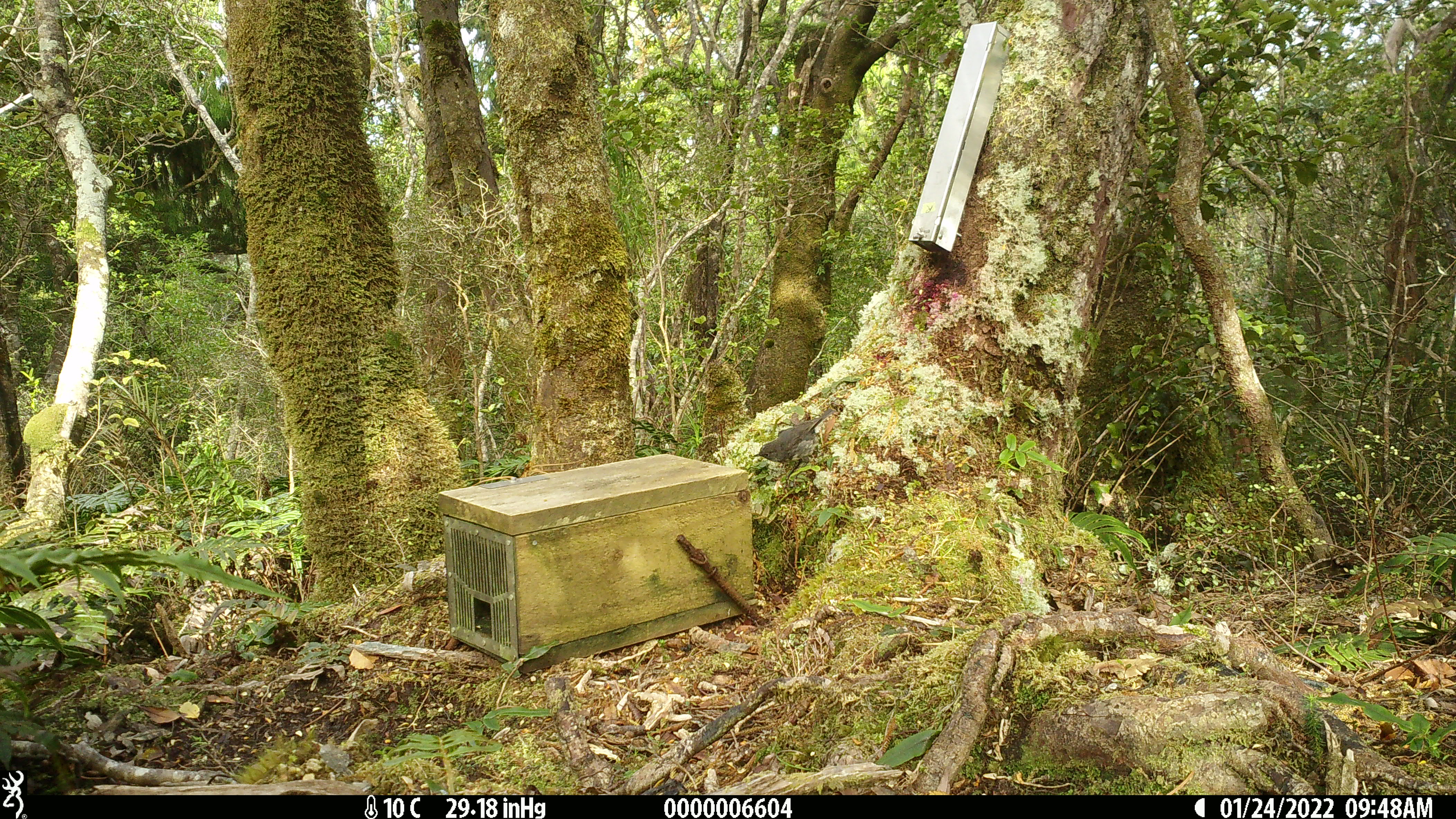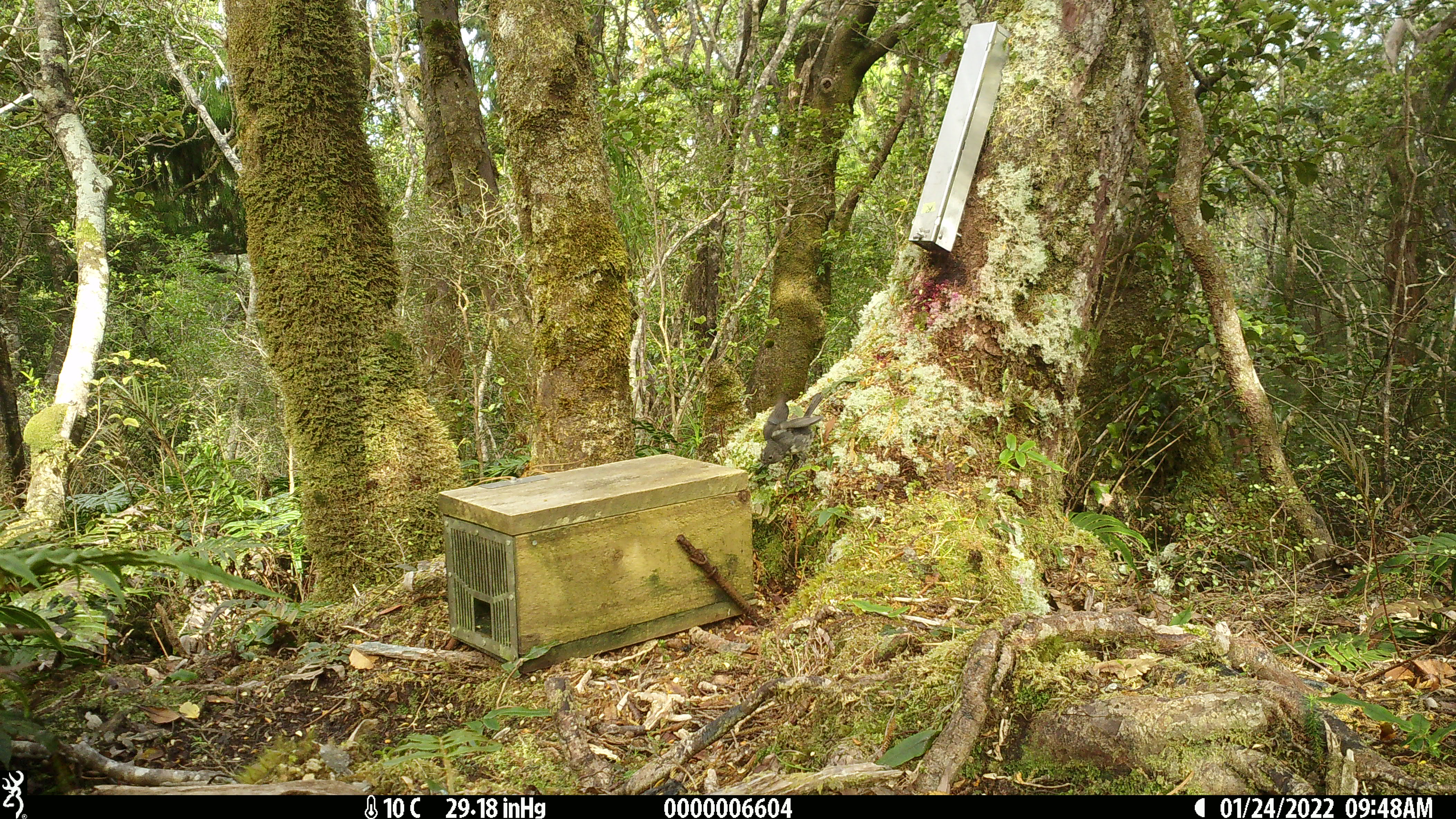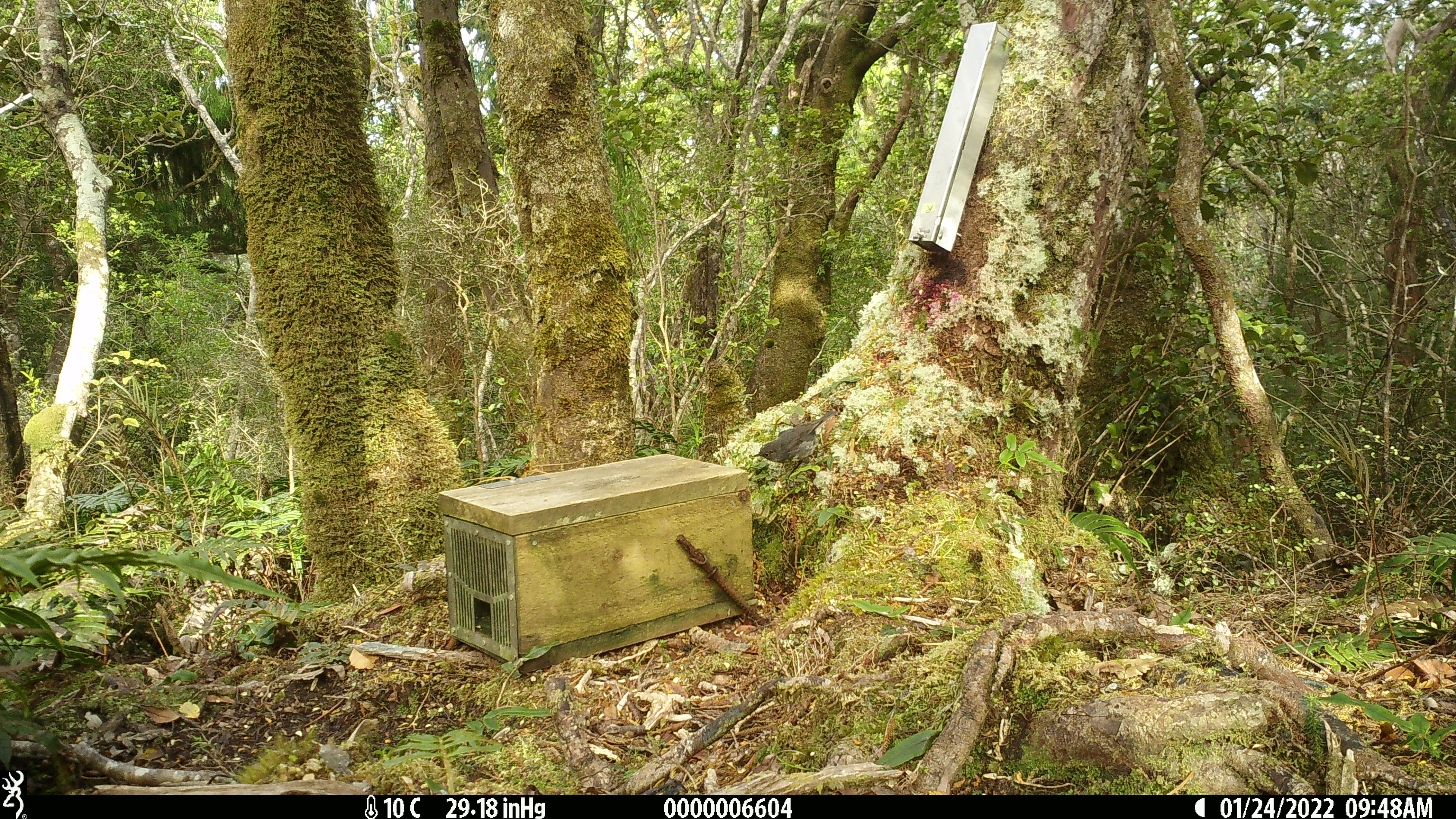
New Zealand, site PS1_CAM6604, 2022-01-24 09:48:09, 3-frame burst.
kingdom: Animalia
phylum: Chordata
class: Aves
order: Passeriformes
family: Petroicidae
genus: Petroica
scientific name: Petroica australis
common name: new zealand robin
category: robin